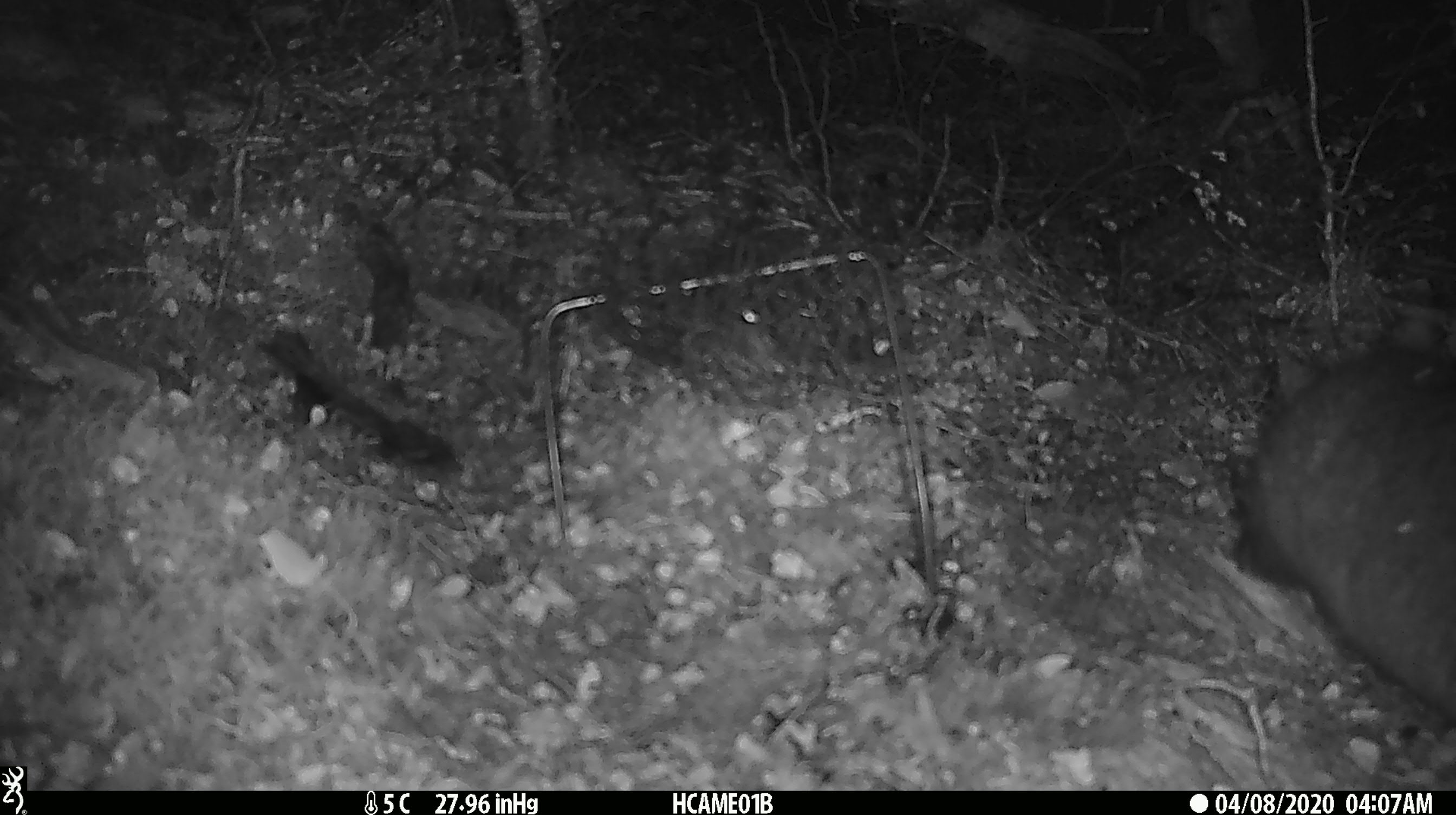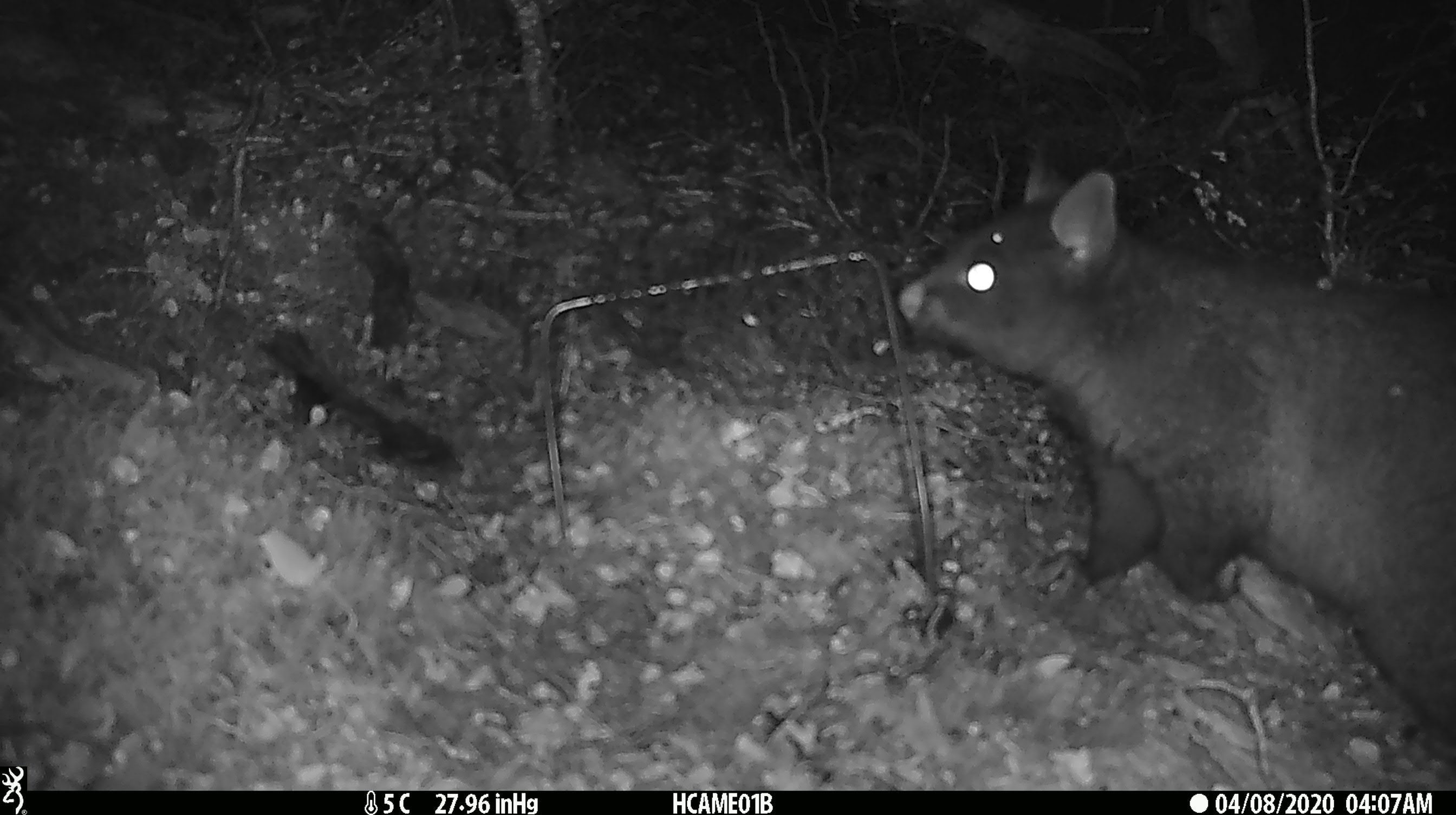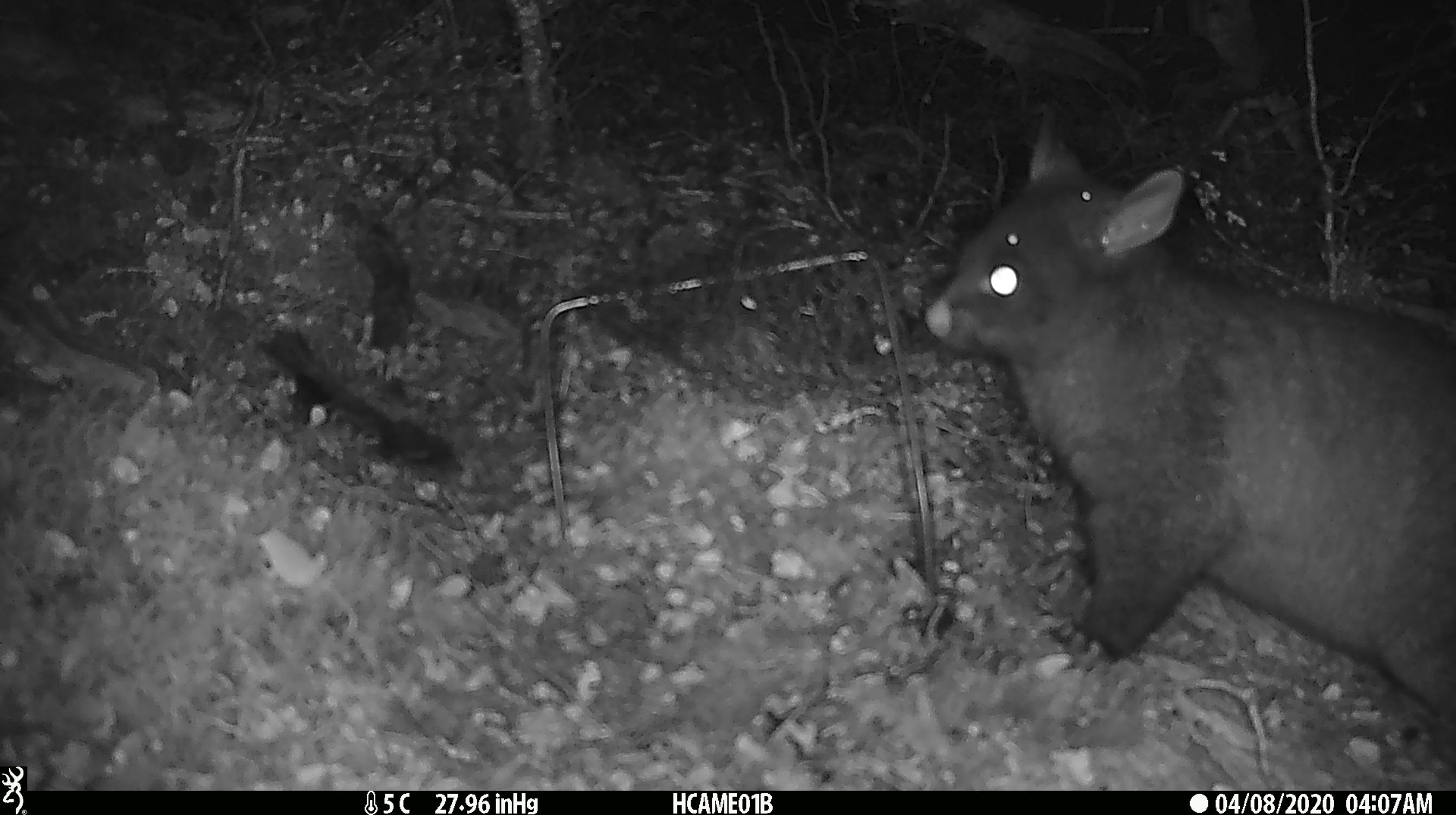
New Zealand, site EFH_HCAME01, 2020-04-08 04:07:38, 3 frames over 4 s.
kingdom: Animalia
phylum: Chordata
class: Mammalia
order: Diprotodontia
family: Phalangeridae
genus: Trichosurus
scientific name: Trichosurus vulpecula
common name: common brushtail possum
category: possum